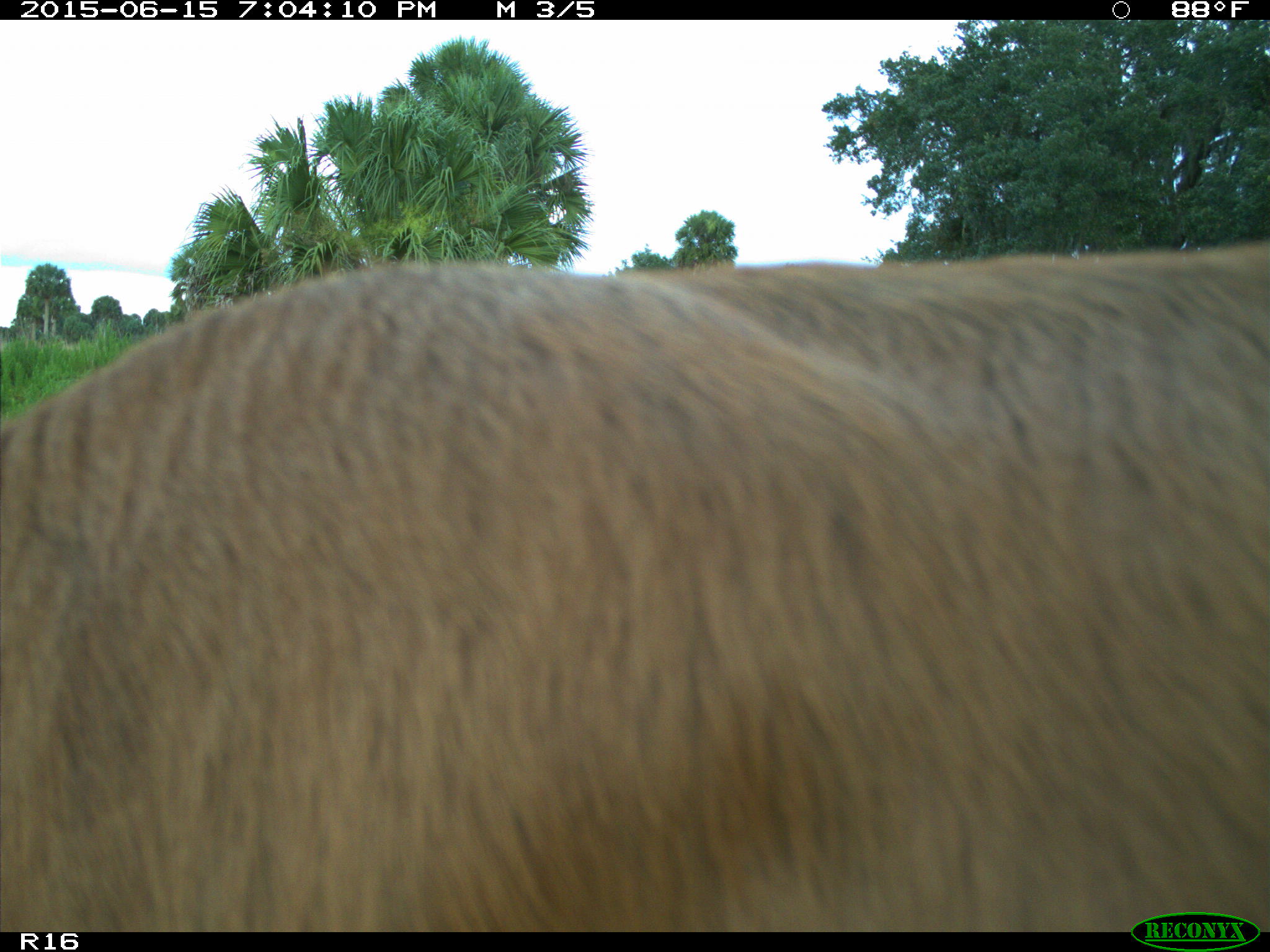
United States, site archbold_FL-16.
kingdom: Animalia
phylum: Chordata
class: Mammalia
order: Artiodactyla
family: Bovidae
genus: Bos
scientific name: Bos taurus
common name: domestic cow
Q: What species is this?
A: Bos taurus (domestic cow).